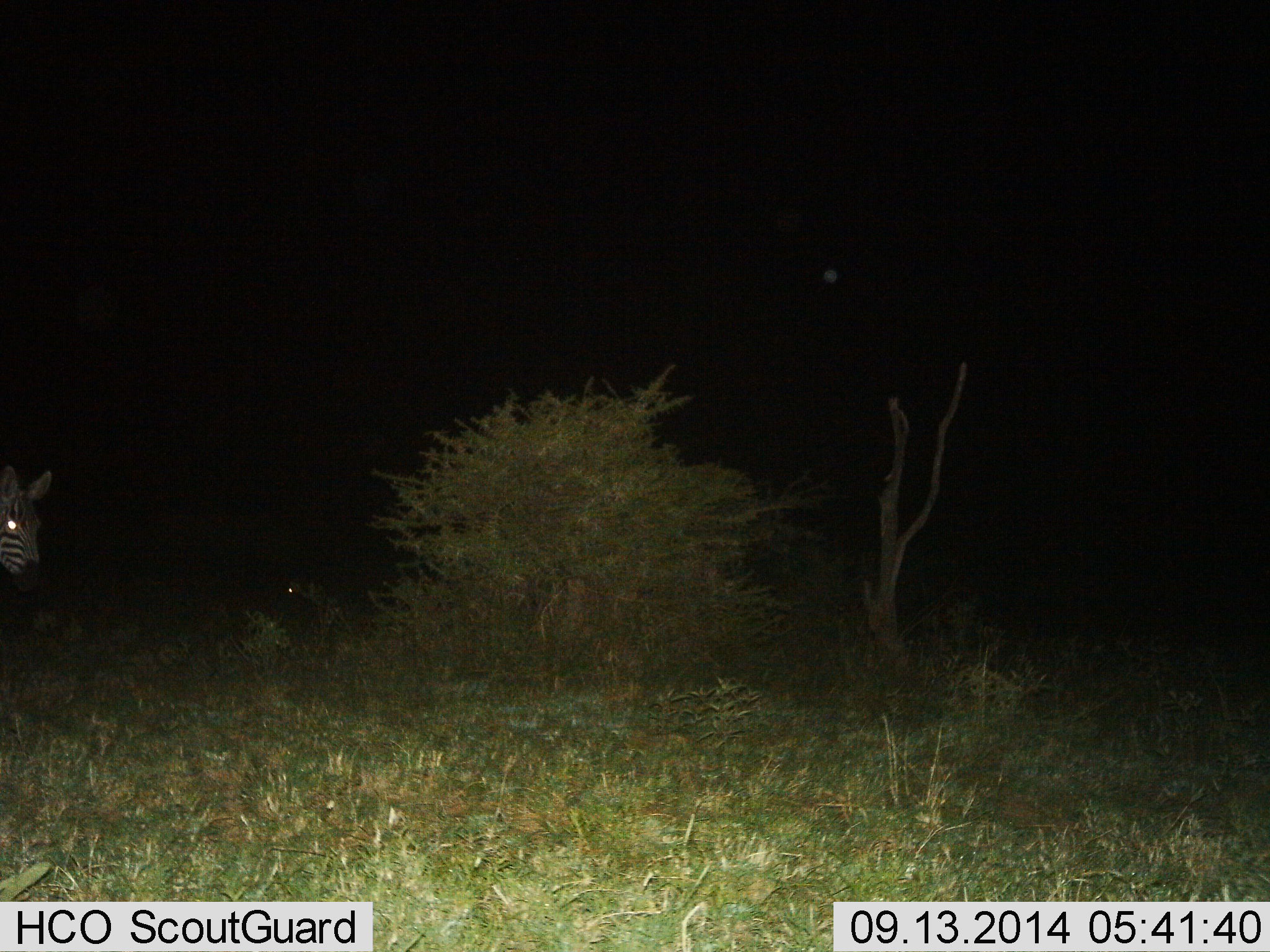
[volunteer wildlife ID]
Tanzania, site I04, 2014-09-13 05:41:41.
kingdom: Animalia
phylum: Chordata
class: Mammalia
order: Perissodactyla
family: Equidae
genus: Equus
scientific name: Equus quagga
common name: plains zebra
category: zebra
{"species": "zebra (plains zebra) (Equus quagga)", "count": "1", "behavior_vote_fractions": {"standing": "70%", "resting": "0%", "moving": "30%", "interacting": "0%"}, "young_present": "0%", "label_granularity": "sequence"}